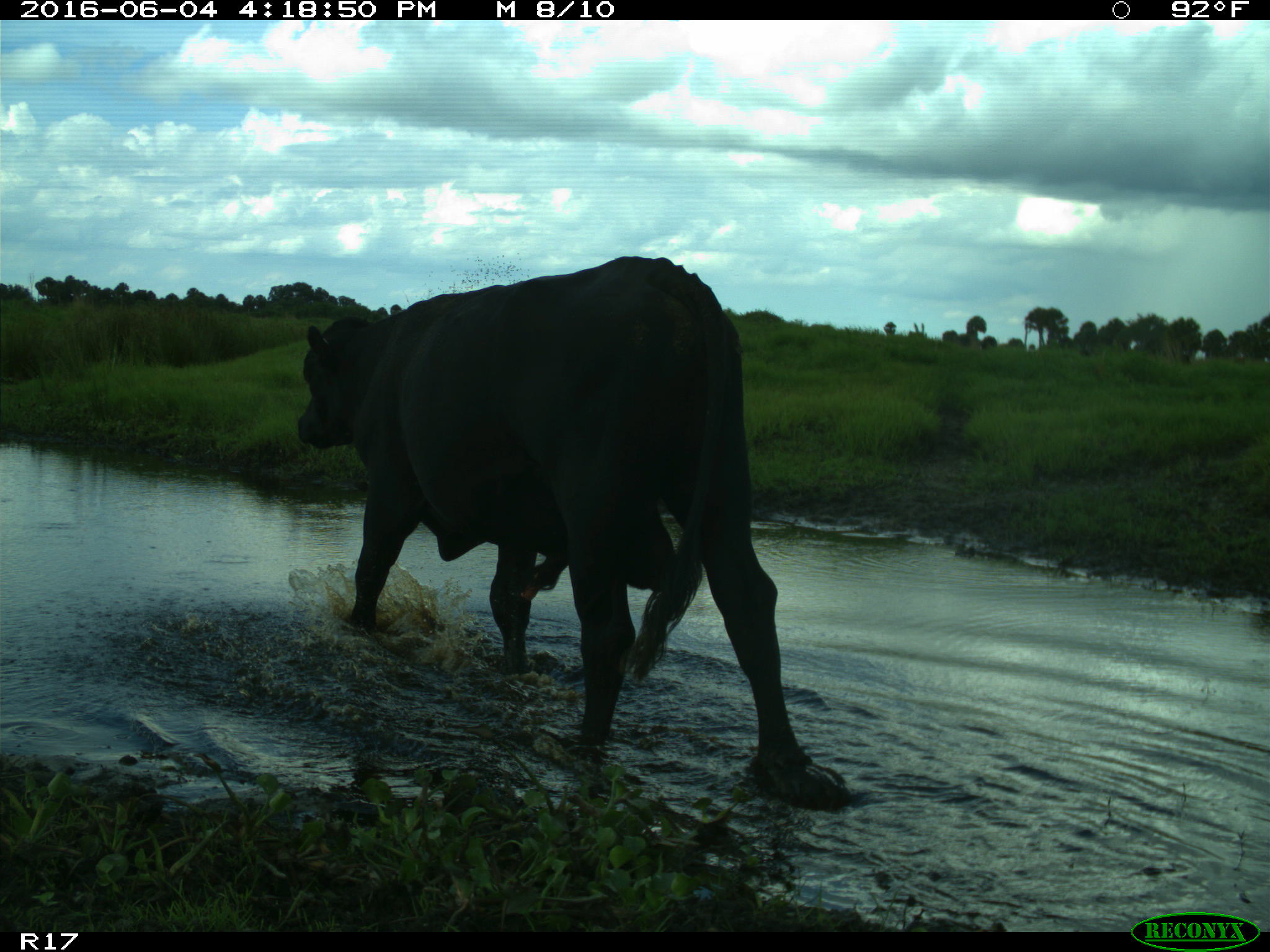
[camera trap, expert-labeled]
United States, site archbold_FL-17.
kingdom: Animalia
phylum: Chordata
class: Mammalia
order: Artiodactyla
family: Bovidae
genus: Bos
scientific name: Bos taurus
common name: domestic cow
Bos taurus (domestic cow).